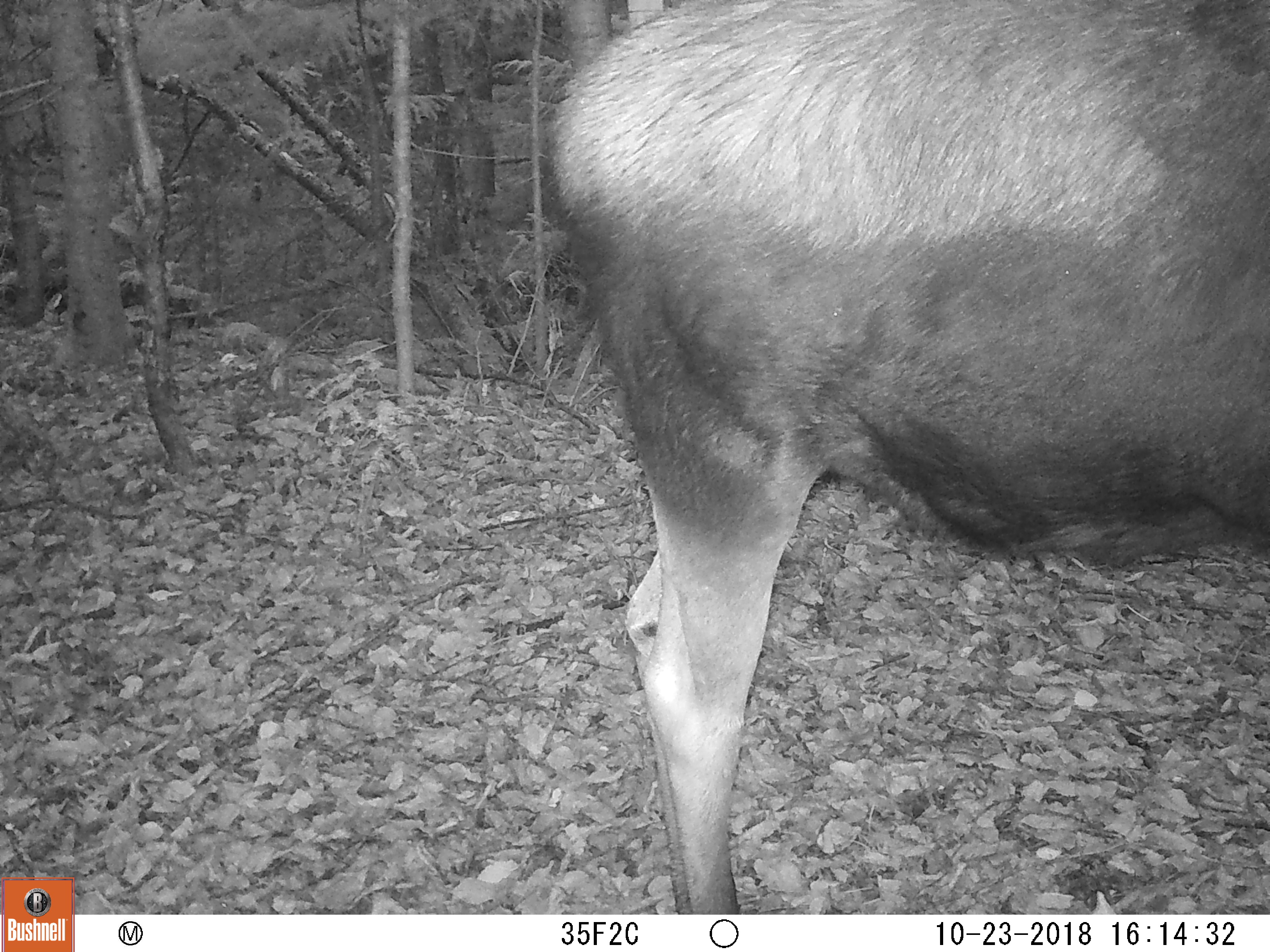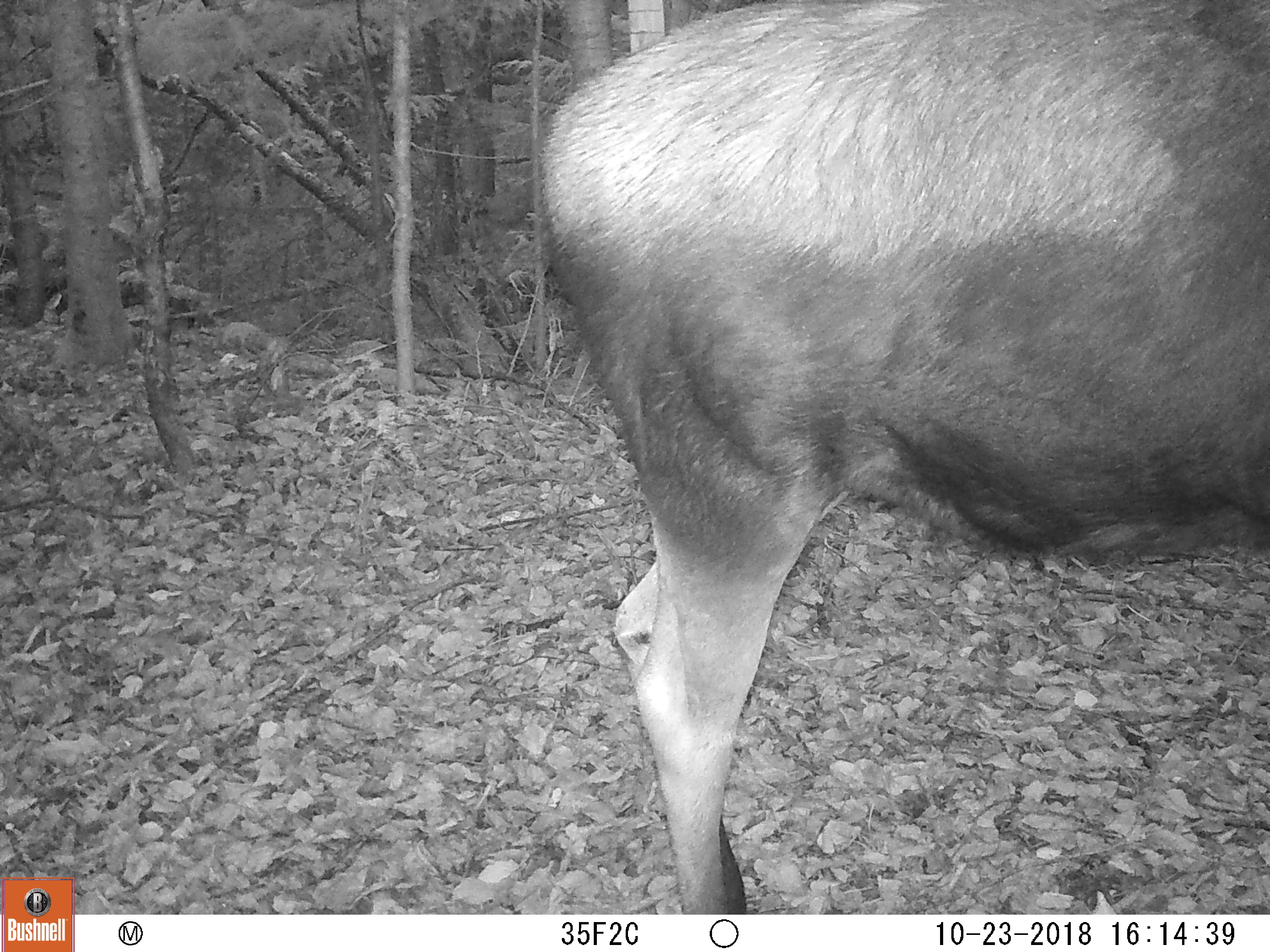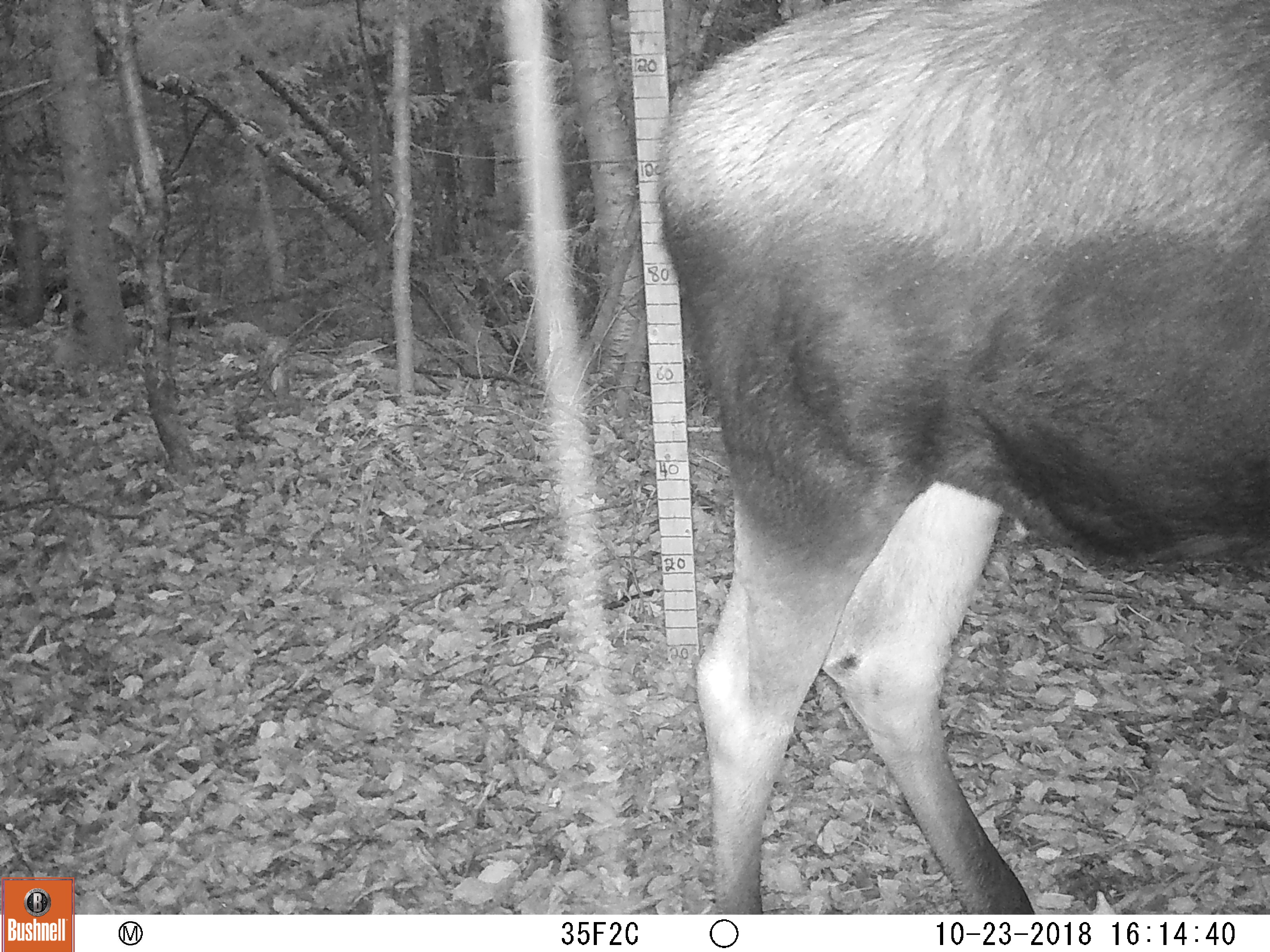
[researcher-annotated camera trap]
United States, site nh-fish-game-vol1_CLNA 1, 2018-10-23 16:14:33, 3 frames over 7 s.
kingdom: Animalia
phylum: Chordata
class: Mammalia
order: Artiodactyla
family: Cervidae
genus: Alces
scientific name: Alces alces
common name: moose